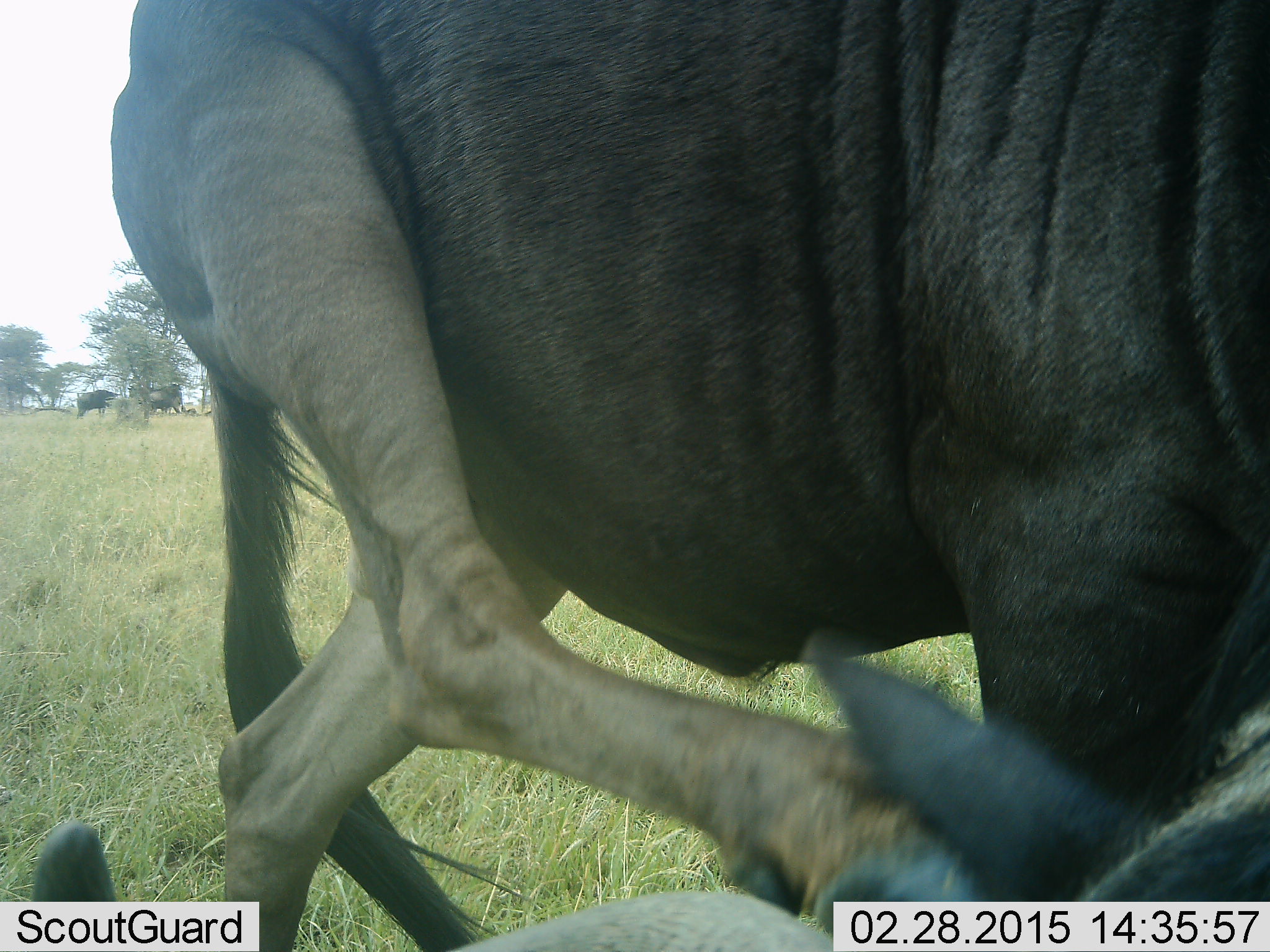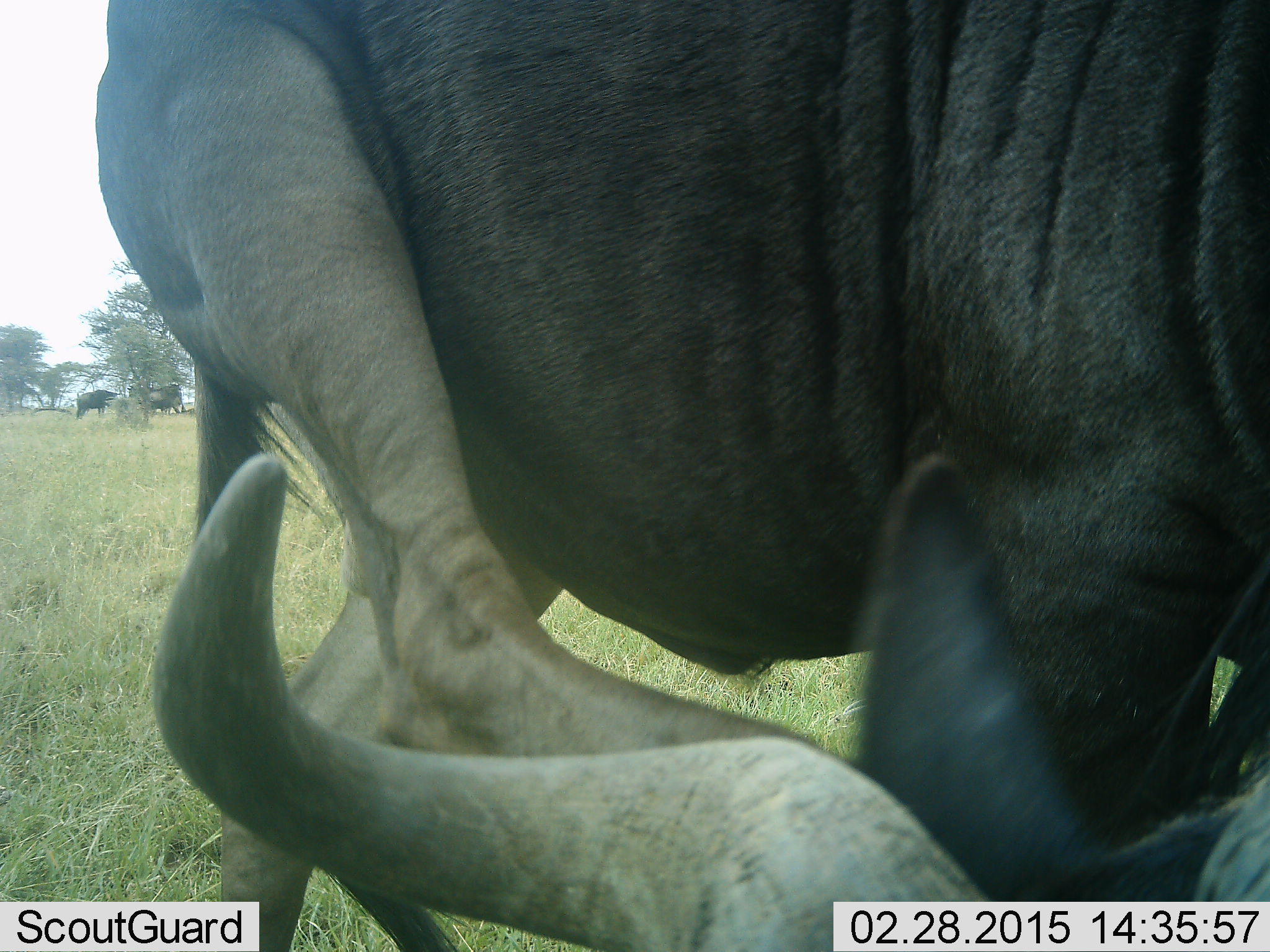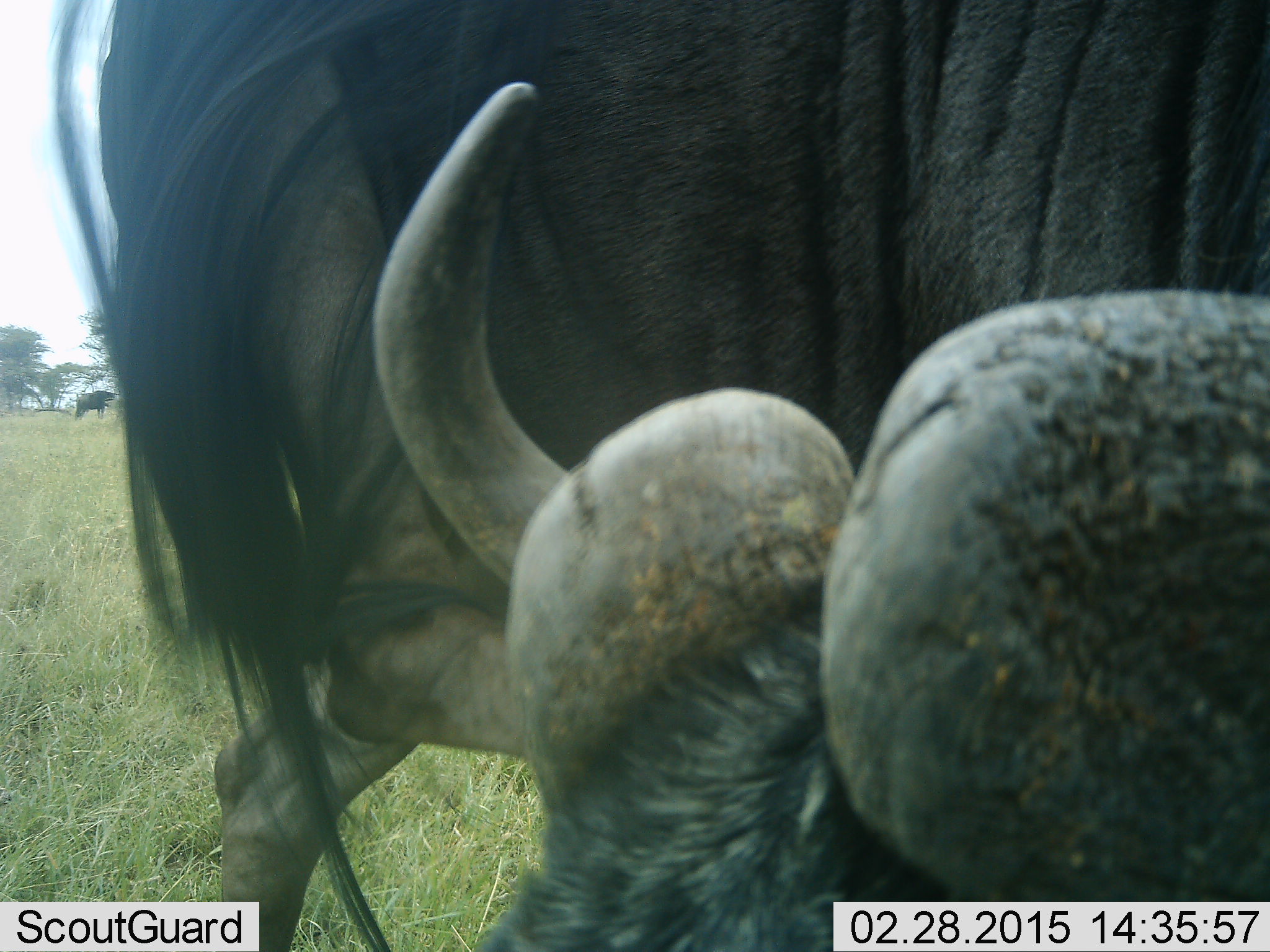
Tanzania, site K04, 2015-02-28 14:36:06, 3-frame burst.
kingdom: Animalia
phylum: Chordata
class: Mammalia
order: Artiodactyla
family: Bovidae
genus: Connochaetes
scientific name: Connochaetes taurinus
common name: blue wildebeest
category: wildebeest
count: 3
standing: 90%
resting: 70%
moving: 20%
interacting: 0%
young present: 0%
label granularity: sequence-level